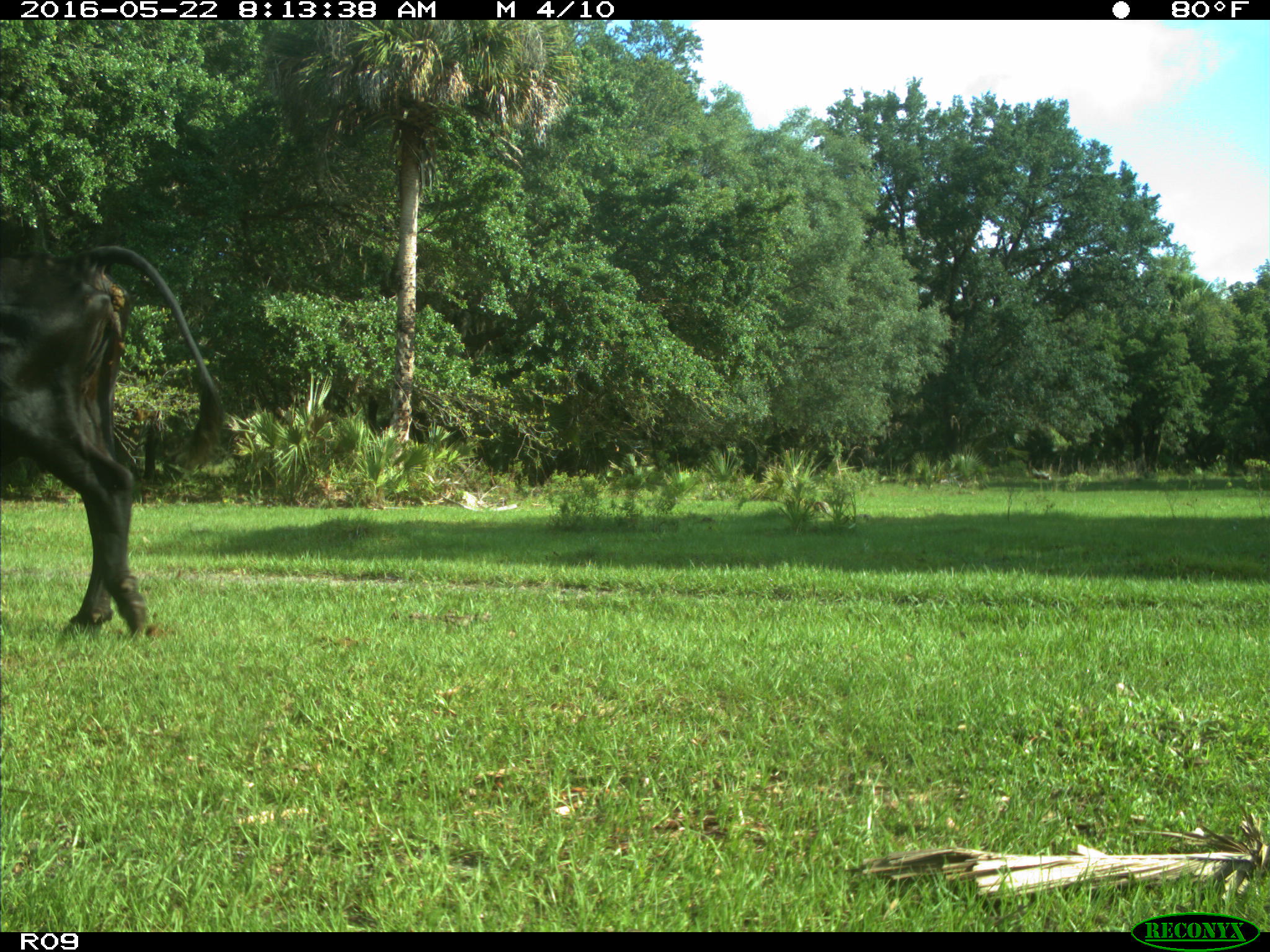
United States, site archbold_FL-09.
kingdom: Animalia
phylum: Chordata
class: Mammalia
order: Artiodactyla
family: Bovidae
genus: Bos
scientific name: Bos taurus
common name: domestic cow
Bos taurus (domestic cow).